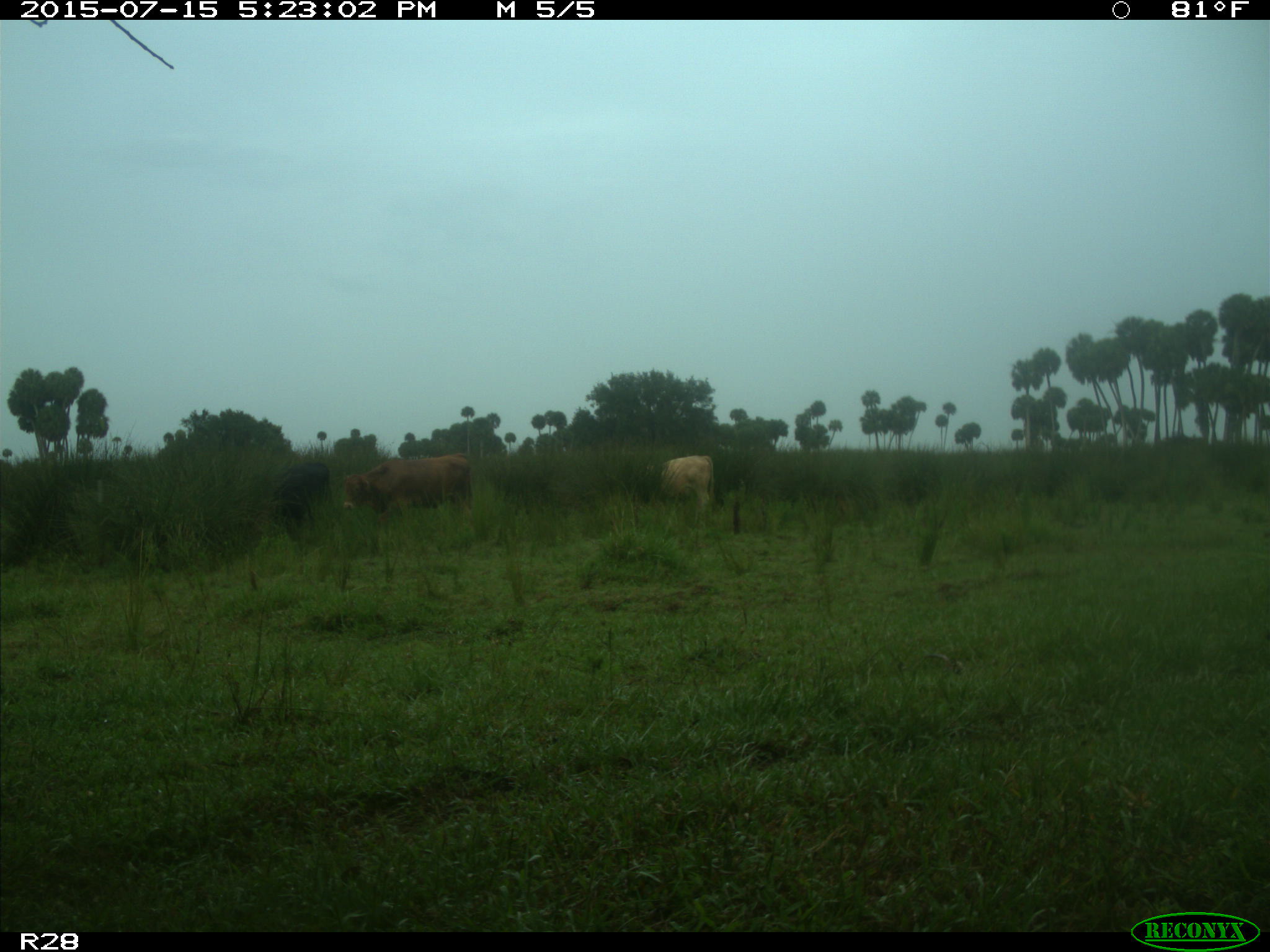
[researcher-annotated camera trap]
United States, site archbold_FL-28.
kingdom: Animalia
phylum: Chordata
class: Mammalia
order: Artiodactyla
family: Bovidae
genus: Bos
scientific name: Bos taurus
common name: domestic cow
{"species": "Bos taurus (domestic cow)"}